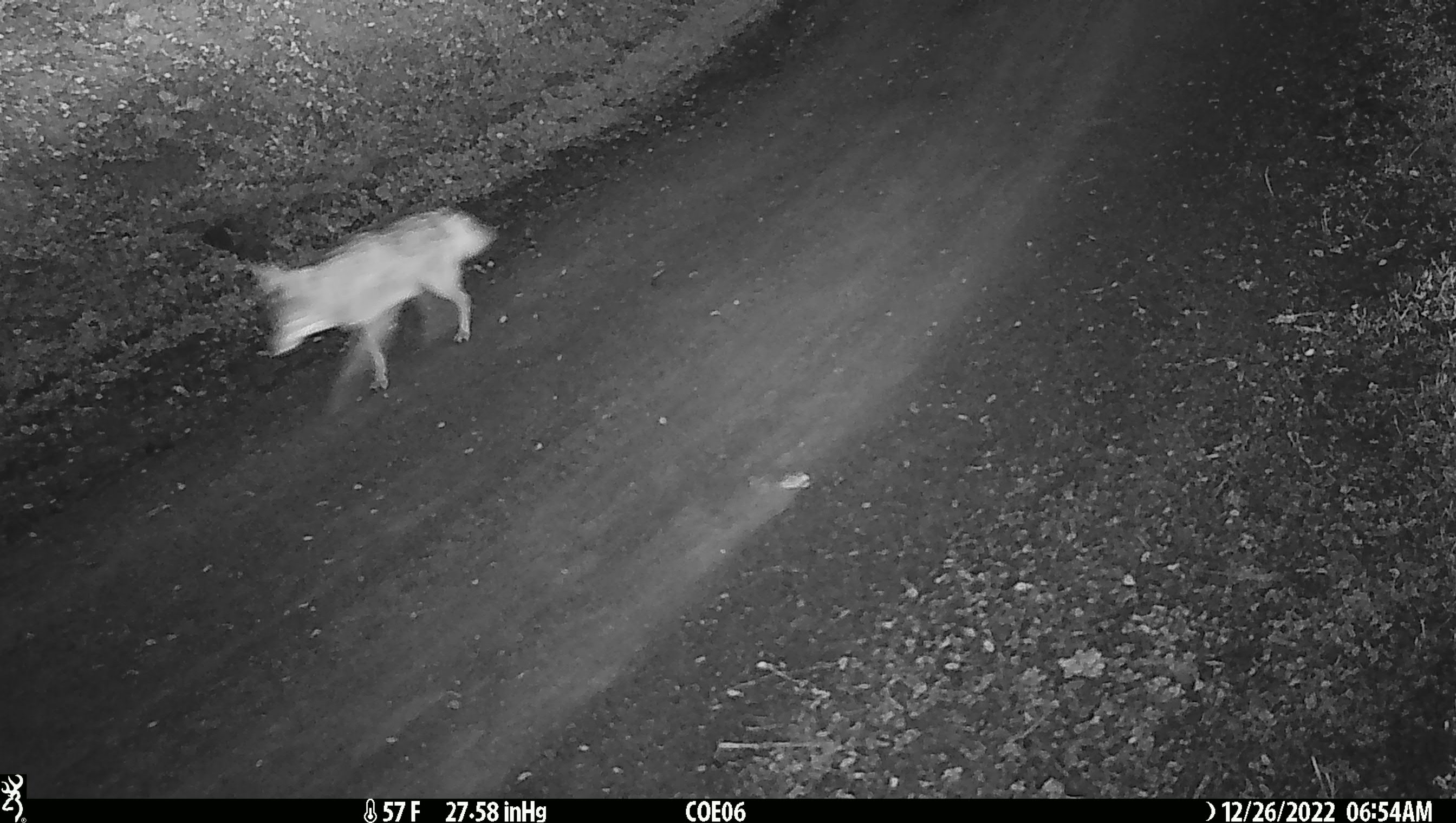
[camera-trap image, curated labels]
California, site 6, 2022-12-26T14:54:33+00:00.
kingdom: Animalia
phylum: Chordata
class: Mammalia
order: Carnivora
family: Canidae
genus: Canis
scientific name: Canis latrans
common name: coyote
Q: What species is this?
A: Coyote (Canis latrans).